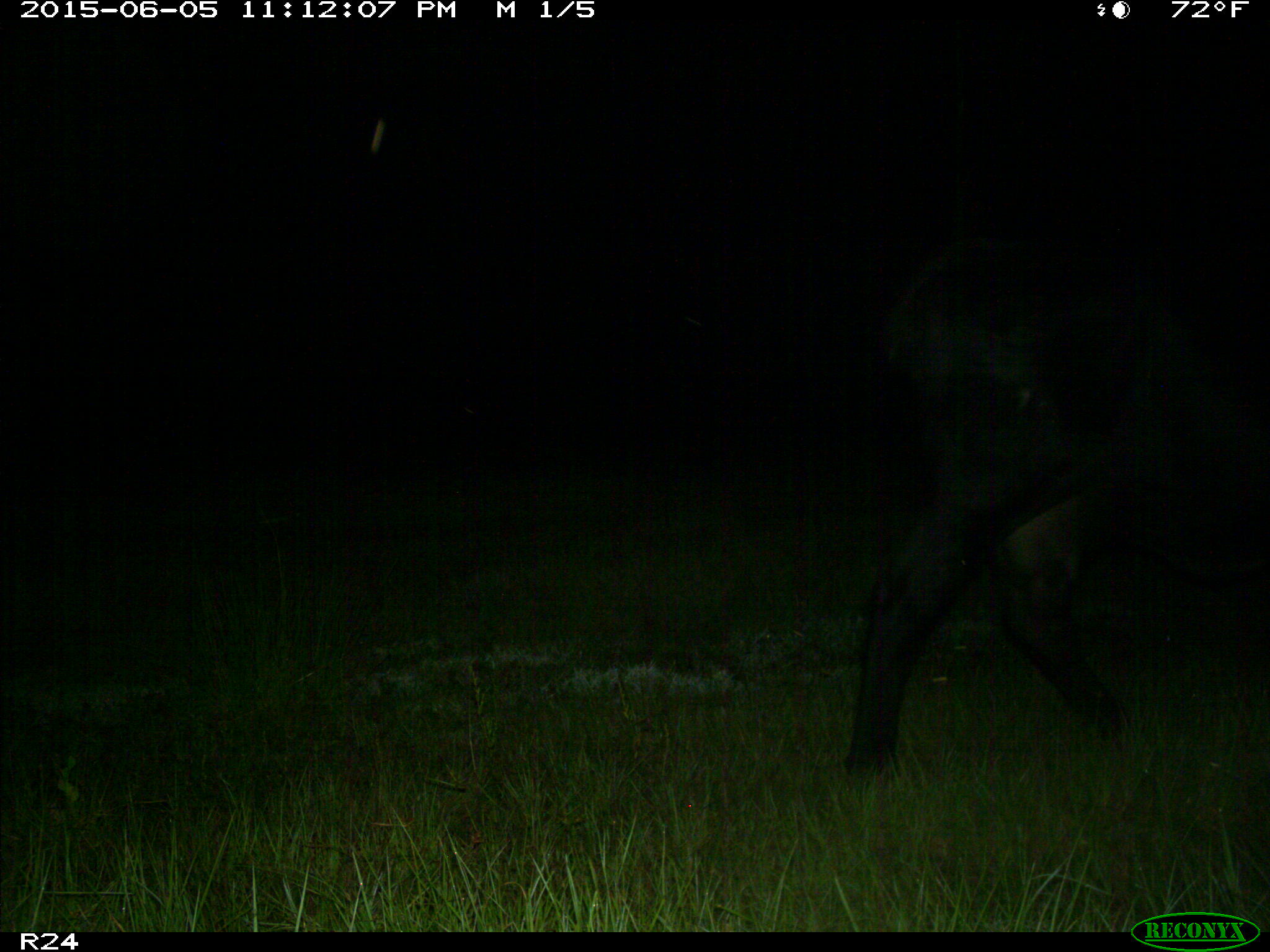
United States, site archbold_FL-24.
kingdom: Animalia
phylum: Chordata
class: Mammalia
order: Artiodactyla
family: Bovidae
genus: Bos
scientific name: Bos taurus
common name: domestic cow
Bos taurus (domestic cow).